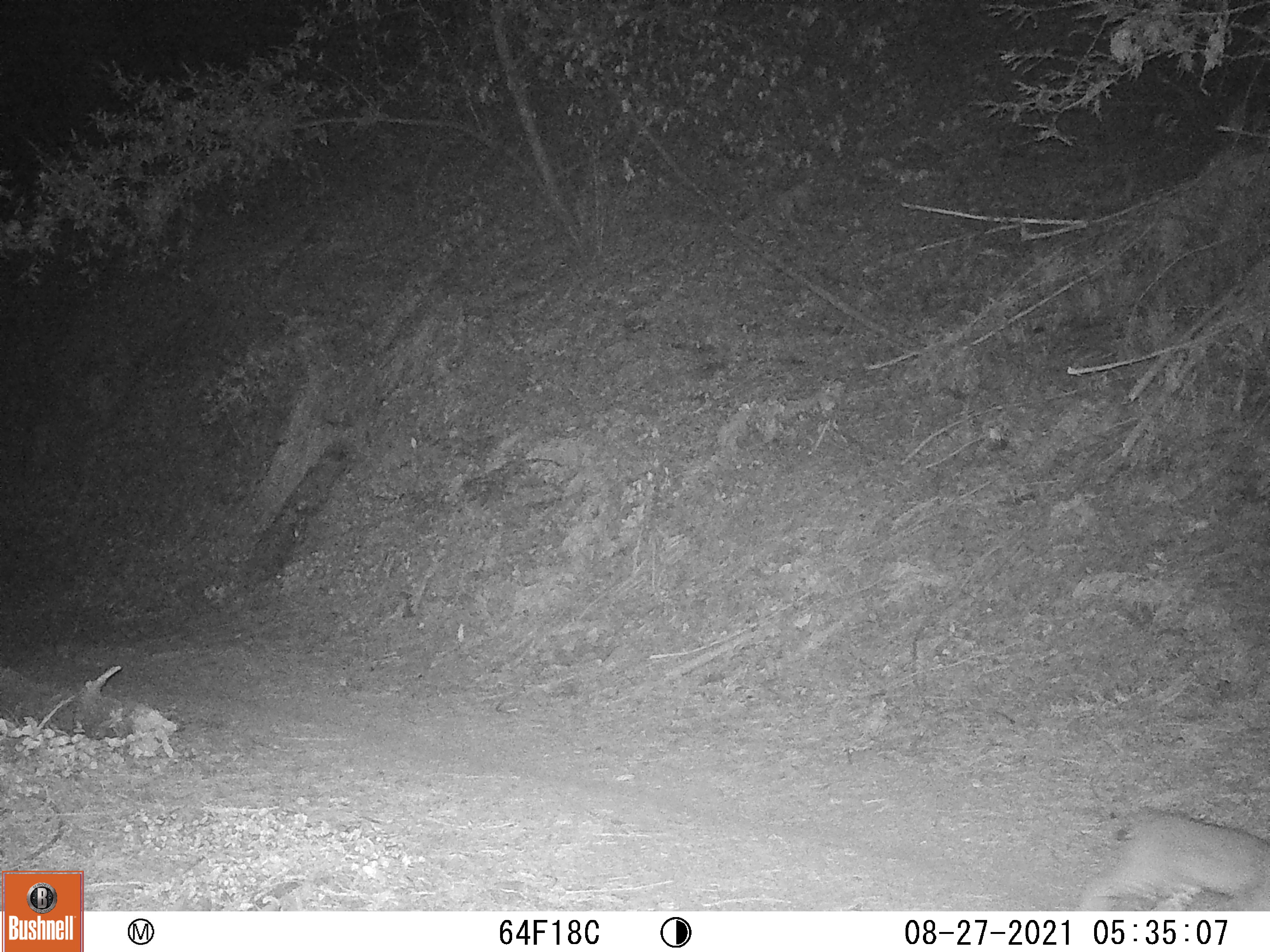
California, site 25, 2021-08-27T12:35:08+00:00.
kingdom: Animalia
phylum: Chordata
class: Mammalia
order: Carnivora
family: Felidae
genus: Lynx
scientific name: Lynx rufus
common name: bobcat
Bobcat (Lynx rufus).